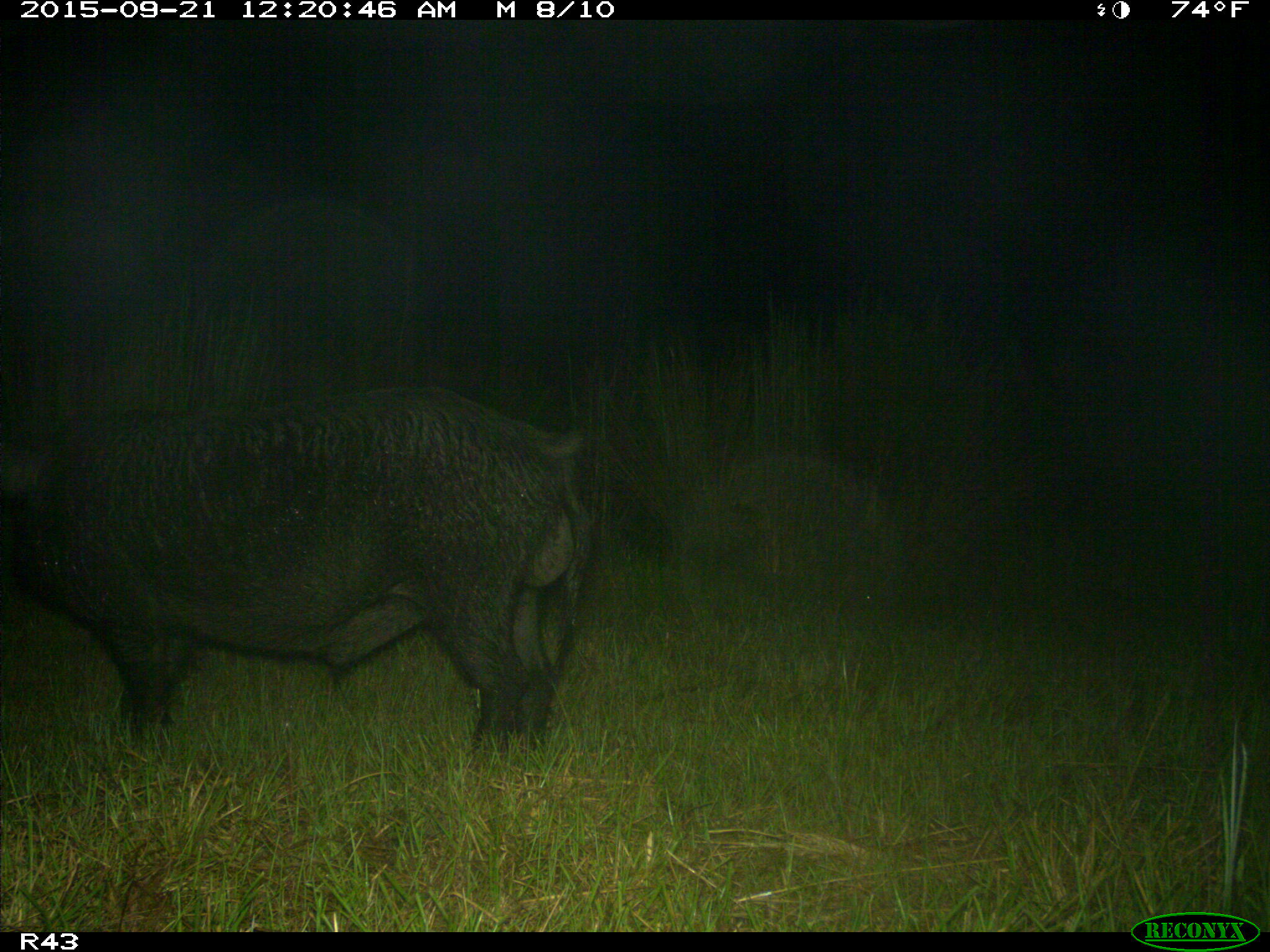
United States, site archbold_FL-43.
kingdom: Animalia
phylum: Chordata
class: Mammalia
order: Artiodactyla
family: Suidae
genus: Sus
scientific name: Sus scrofa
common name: wild boar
Sus scrofa (wild boar).